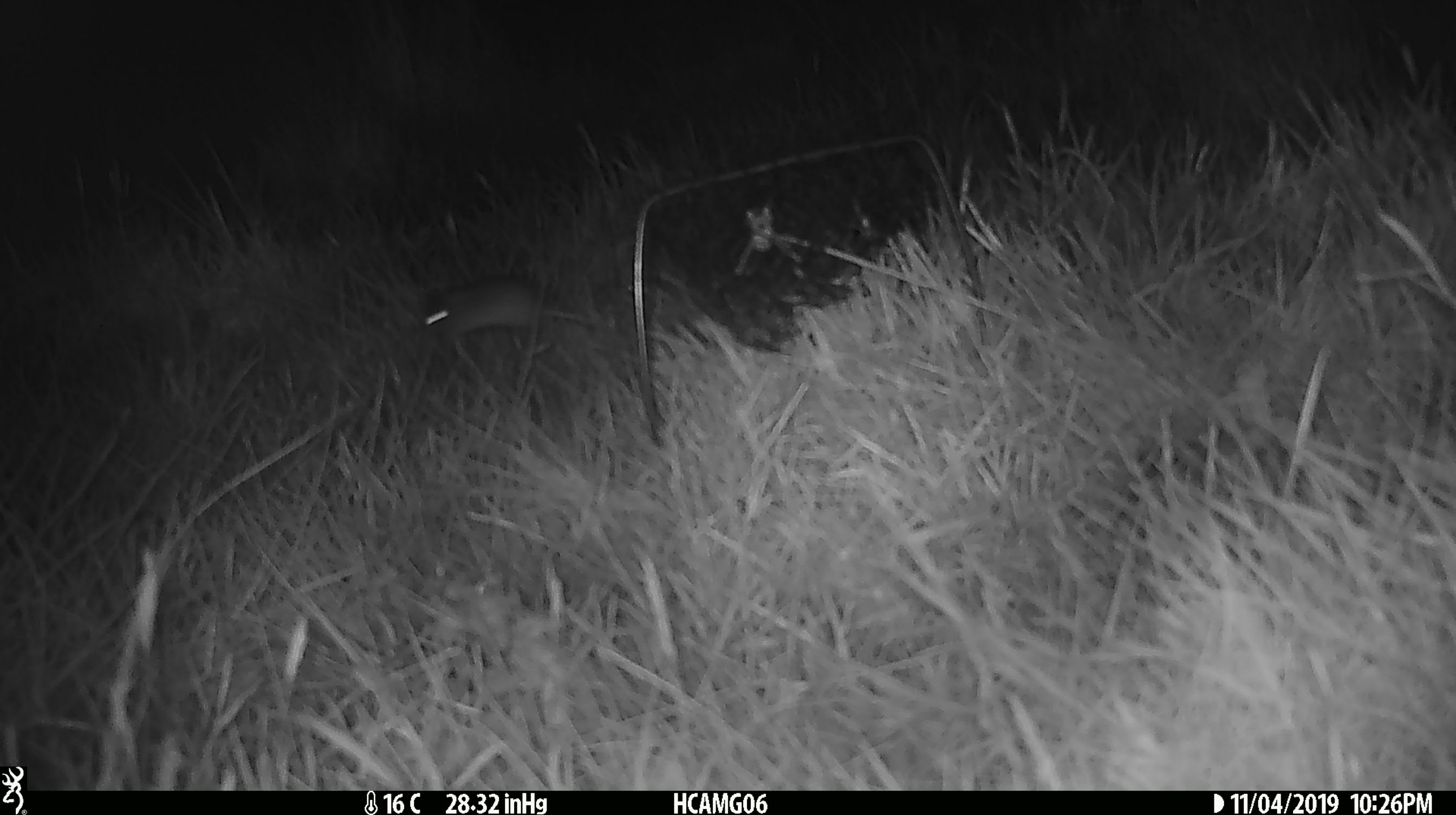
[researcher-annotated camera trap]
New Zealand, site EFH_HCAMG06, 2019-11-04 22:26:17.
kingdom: Animalia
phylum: Chordata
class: Mammalia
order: Rodentia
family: Muridae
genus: Mus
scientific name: Mus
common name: mouse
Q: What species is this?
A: Mouse (Mus).